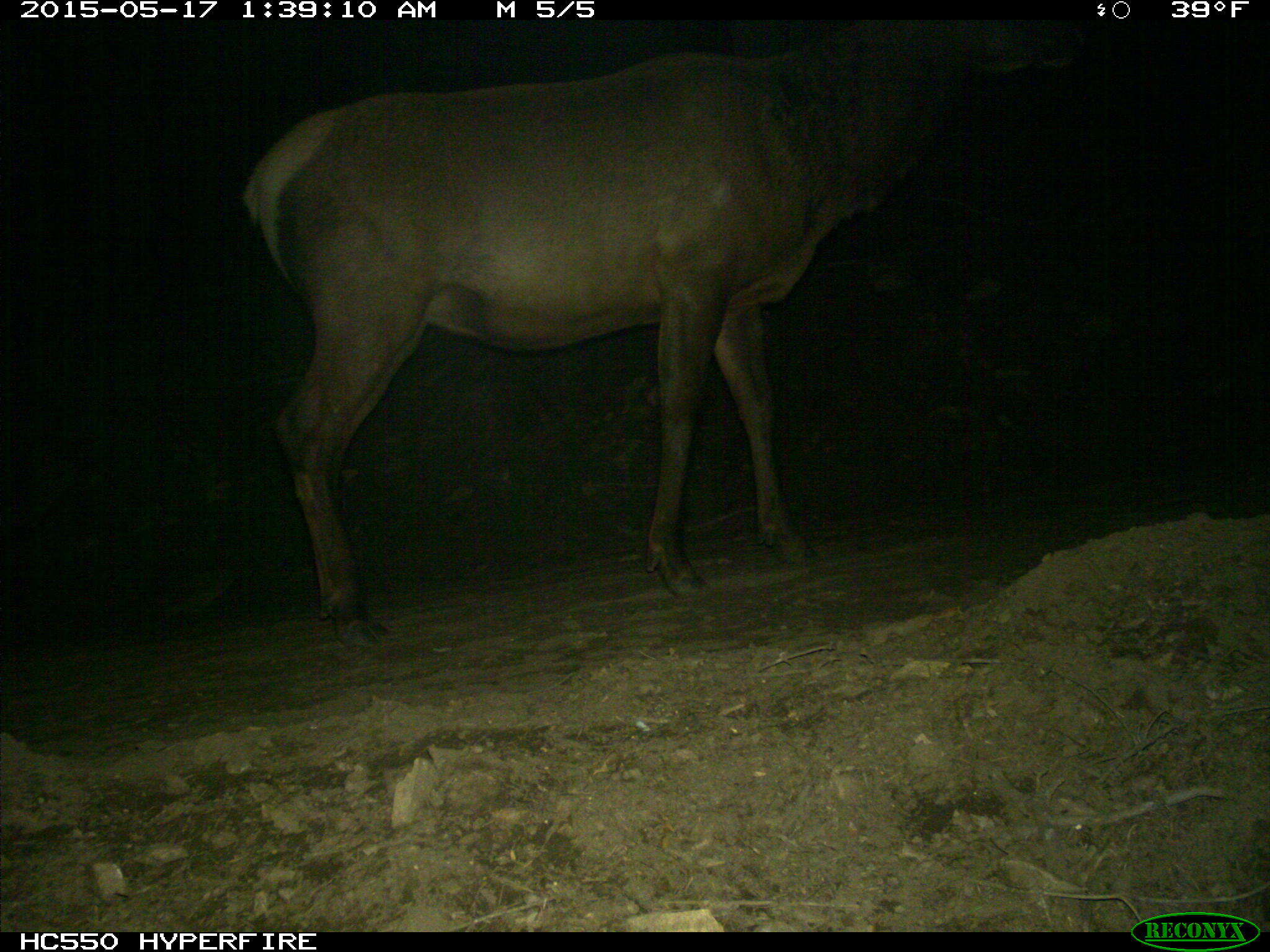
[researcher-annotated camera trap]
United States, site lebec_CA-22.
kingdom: Animalia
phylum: Chordata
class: Mammalia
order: Artiodactyla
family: Cervidae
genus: Cervus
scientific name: Cervus canadensis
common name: elk